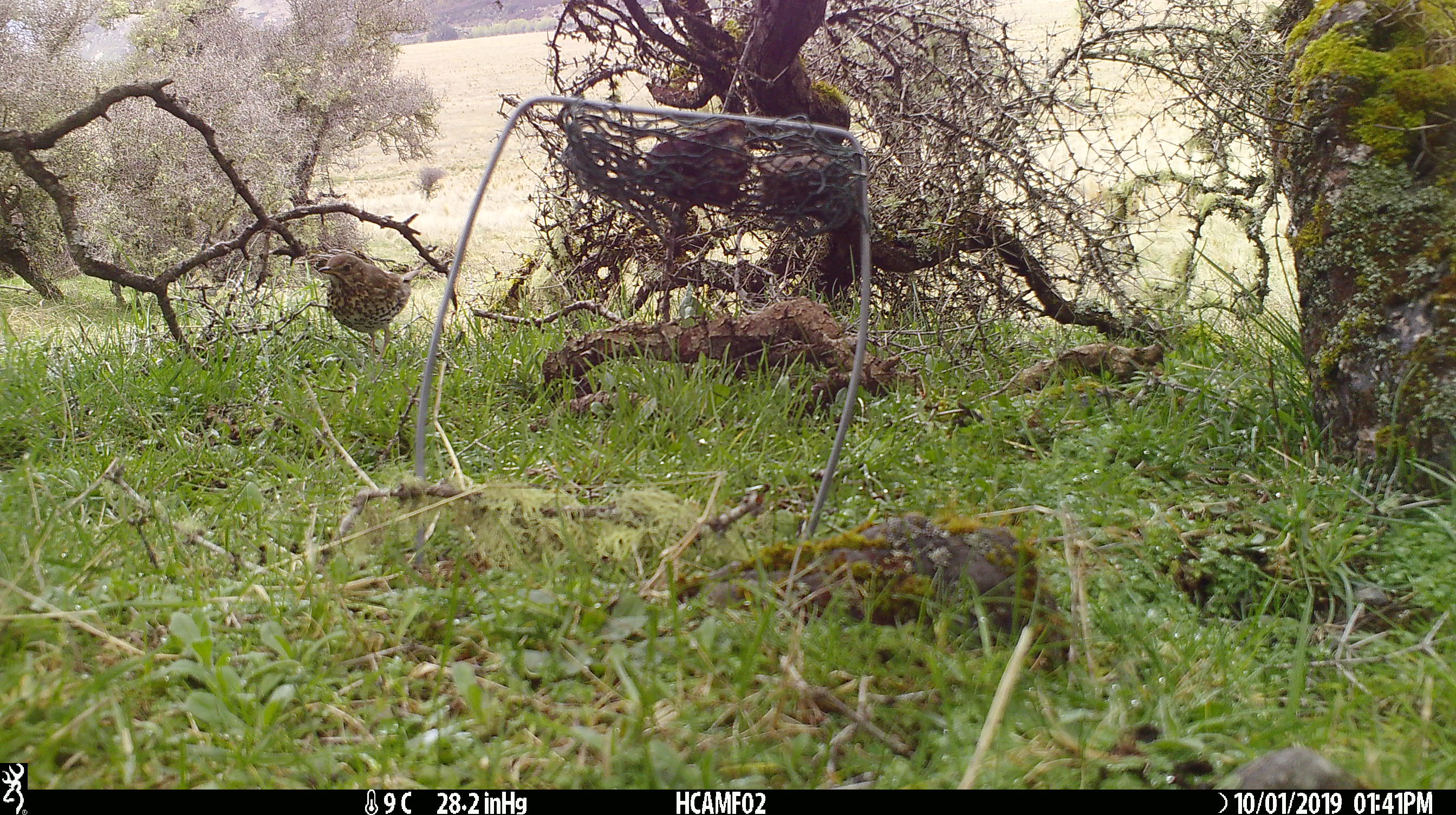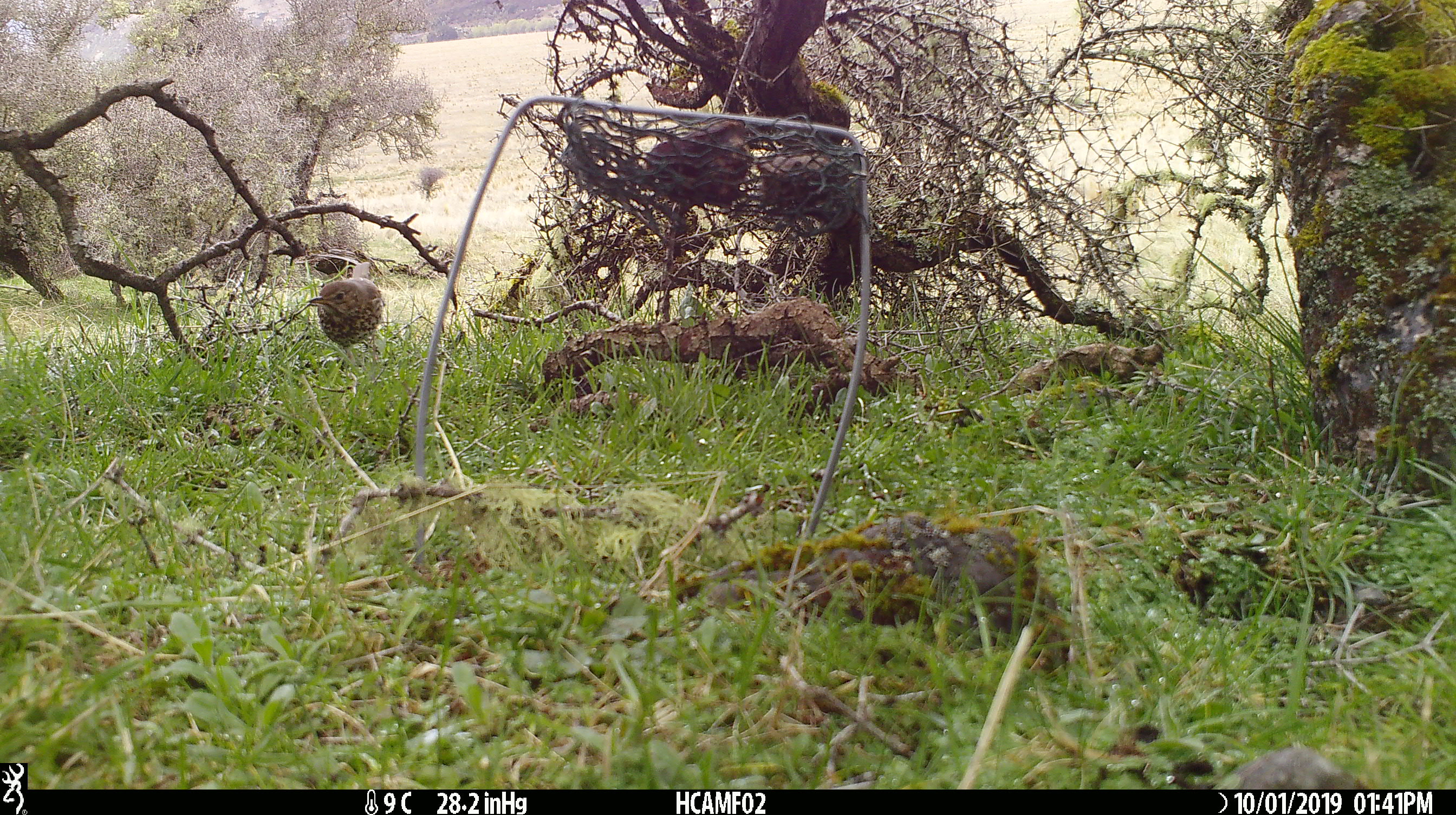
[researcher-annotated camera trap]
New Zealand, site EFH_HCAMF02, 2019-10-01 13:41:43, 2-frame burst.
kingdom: Animalia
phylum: Chordata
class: Aves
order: Passeriformes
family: Turdidae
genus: Turdus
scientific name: Turdus philomelos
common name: song thrush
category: thrush